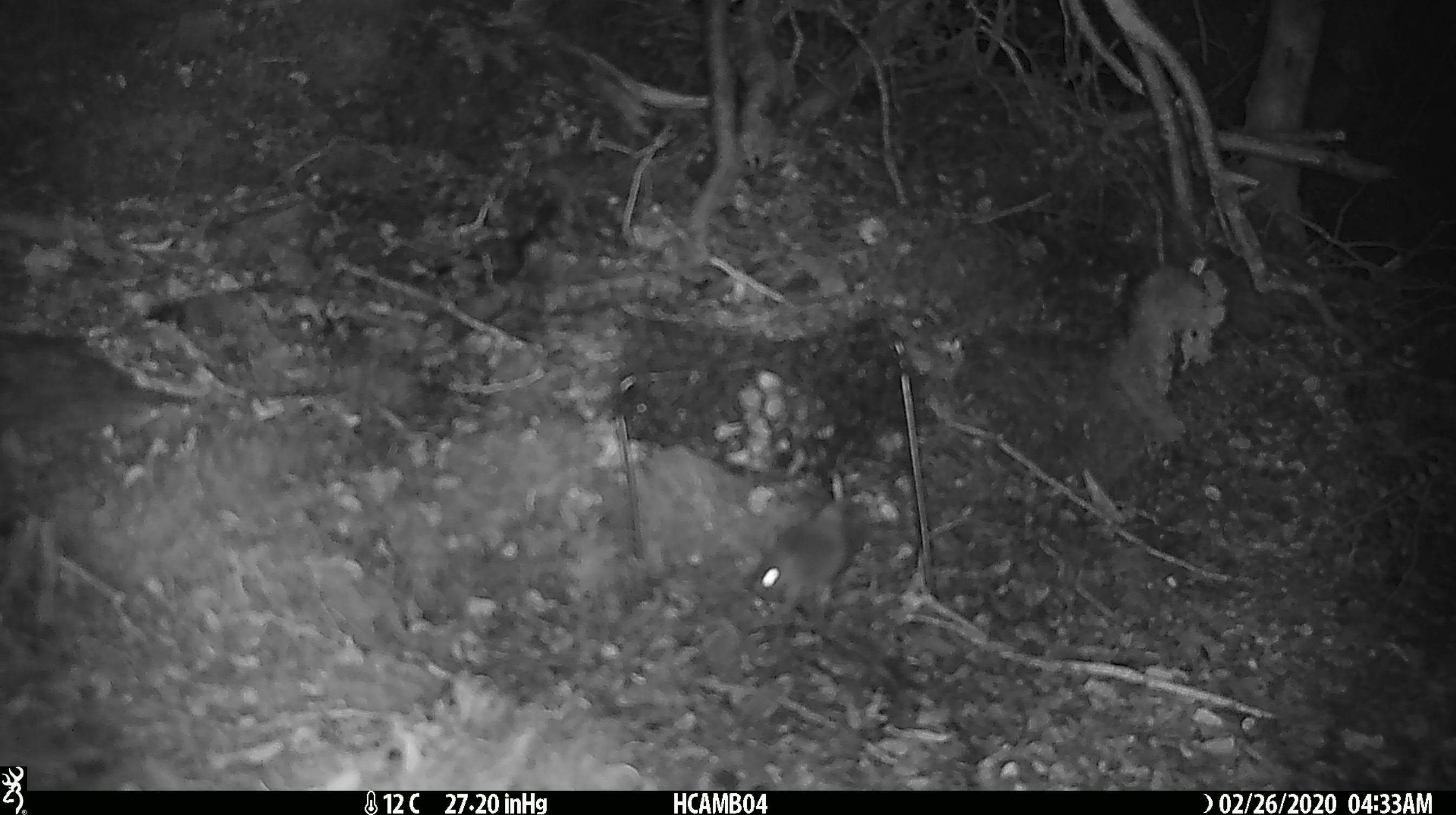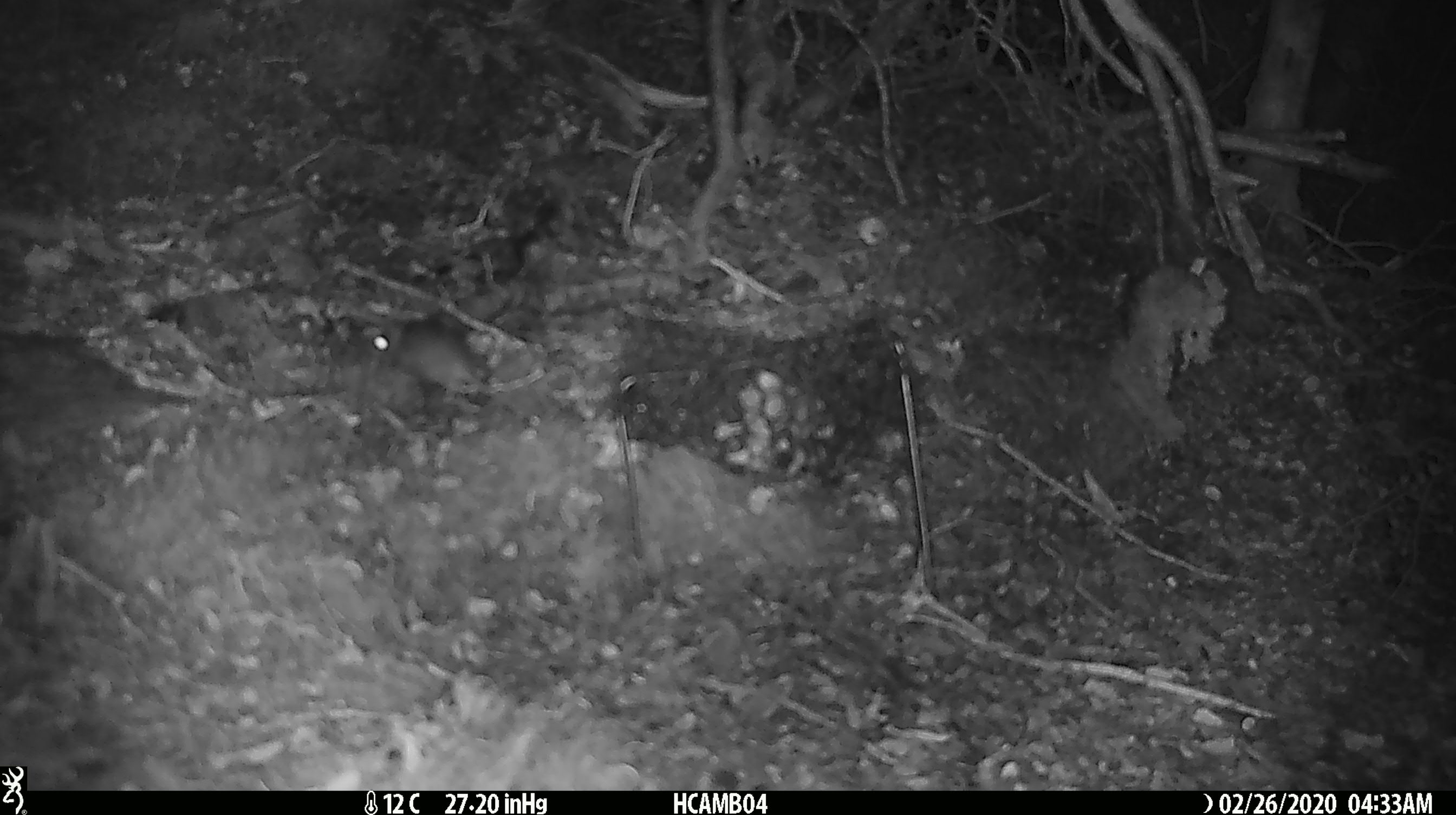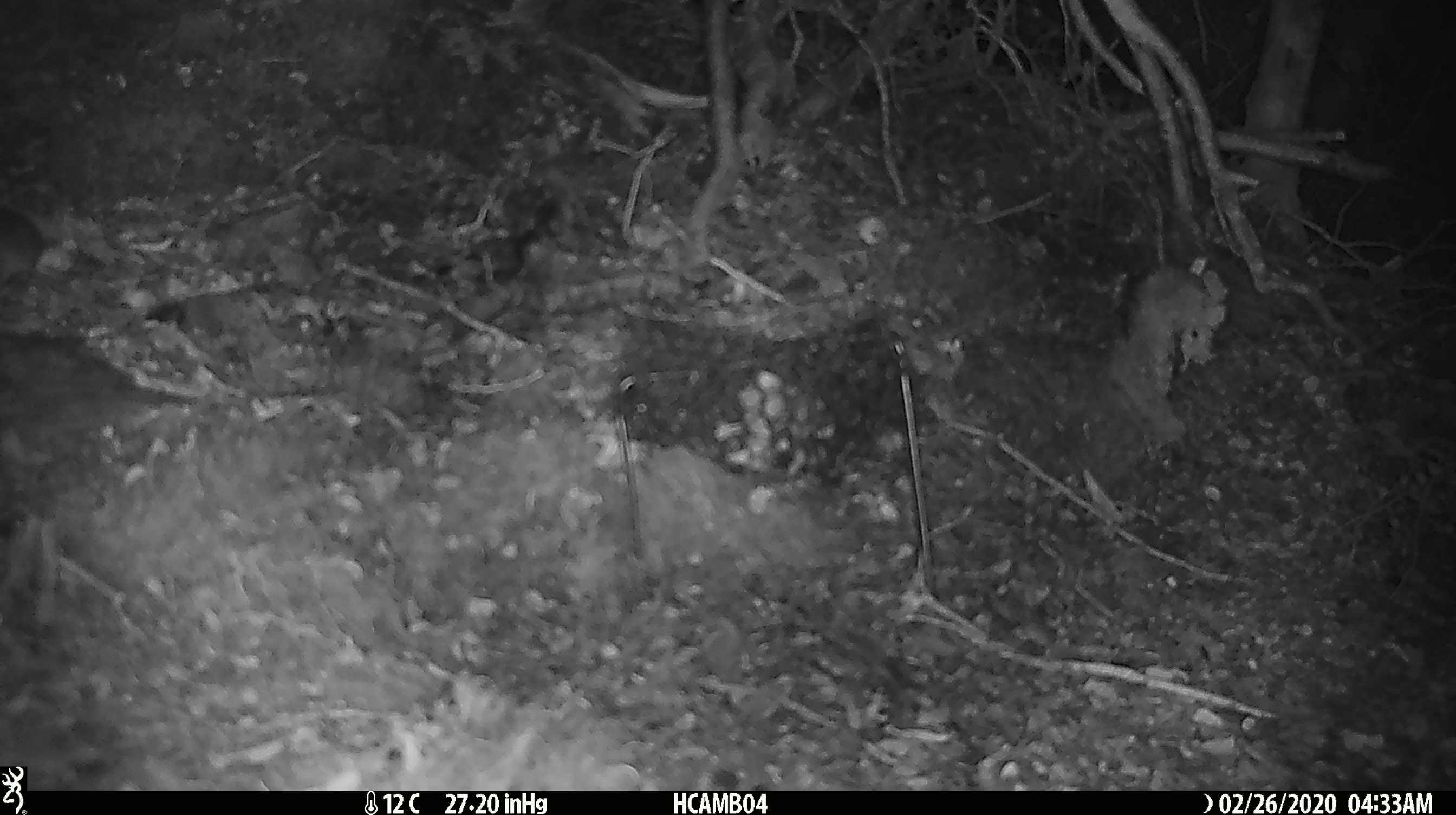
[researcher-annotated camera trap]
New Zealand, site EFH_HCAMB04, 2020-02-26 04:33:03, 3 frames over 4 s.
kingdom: Animalia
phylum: Chordata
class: Mammalia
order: Rodentia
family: Muridae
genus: Mus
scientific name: Mus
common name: mouse